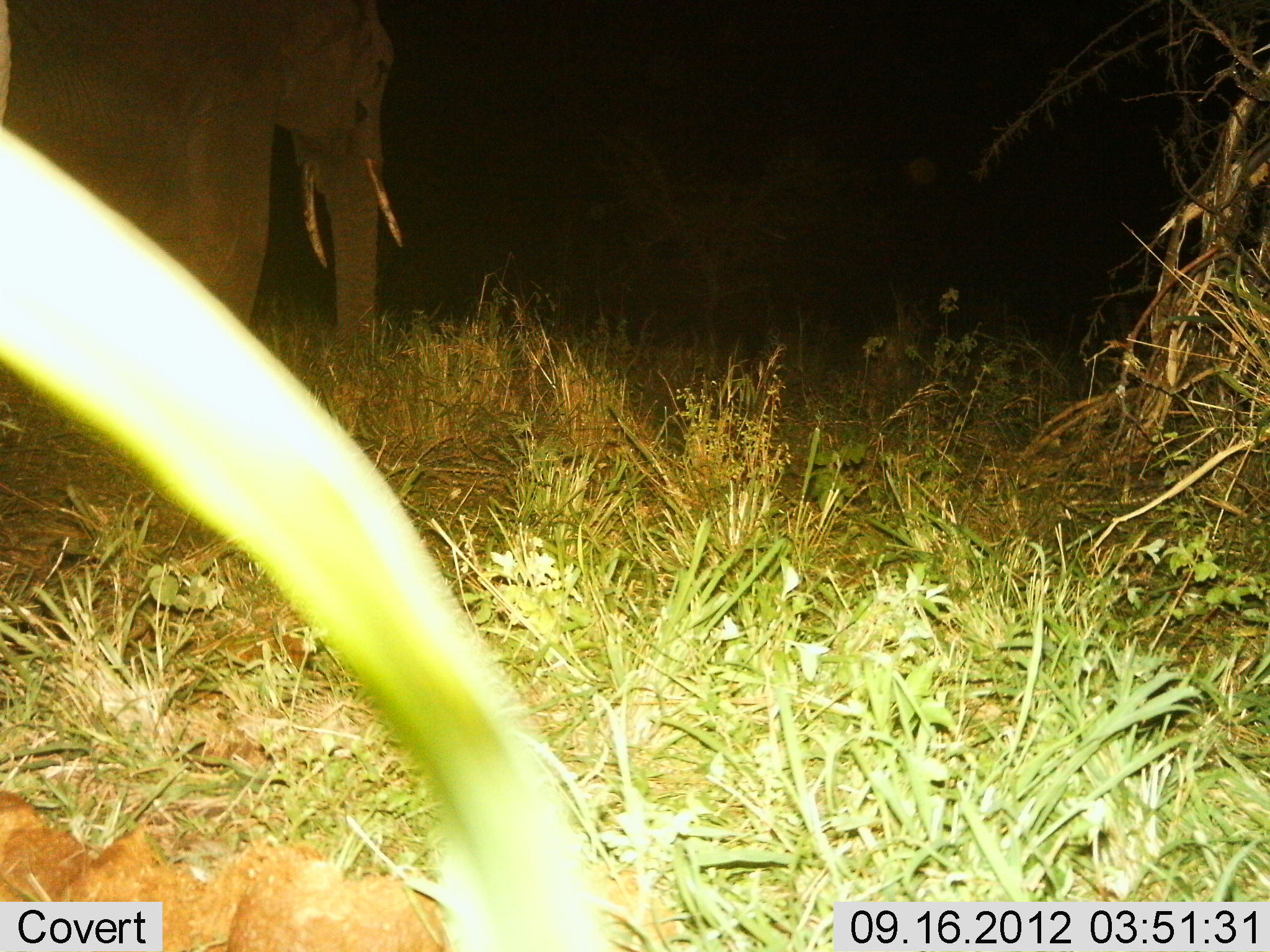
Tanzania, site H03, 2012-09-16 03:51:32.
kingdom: Animalia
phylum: Chordata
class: Mammalia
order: Proboscidea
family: Elephantidae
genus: Loxodonta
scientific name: Loxodonta africana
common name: african bush elephant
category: elephant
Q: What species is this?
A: Elephant (african bush elephant) (Loxodonta africana).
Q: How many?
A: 1.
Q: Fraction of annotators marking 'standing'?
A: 60%.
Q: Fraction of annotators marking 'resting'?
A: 0%.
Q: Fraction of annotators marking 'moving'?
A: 40%.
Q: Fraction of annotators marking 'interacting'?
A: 0%.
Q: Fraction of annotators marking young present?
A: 0%.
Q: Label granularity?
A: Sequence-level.